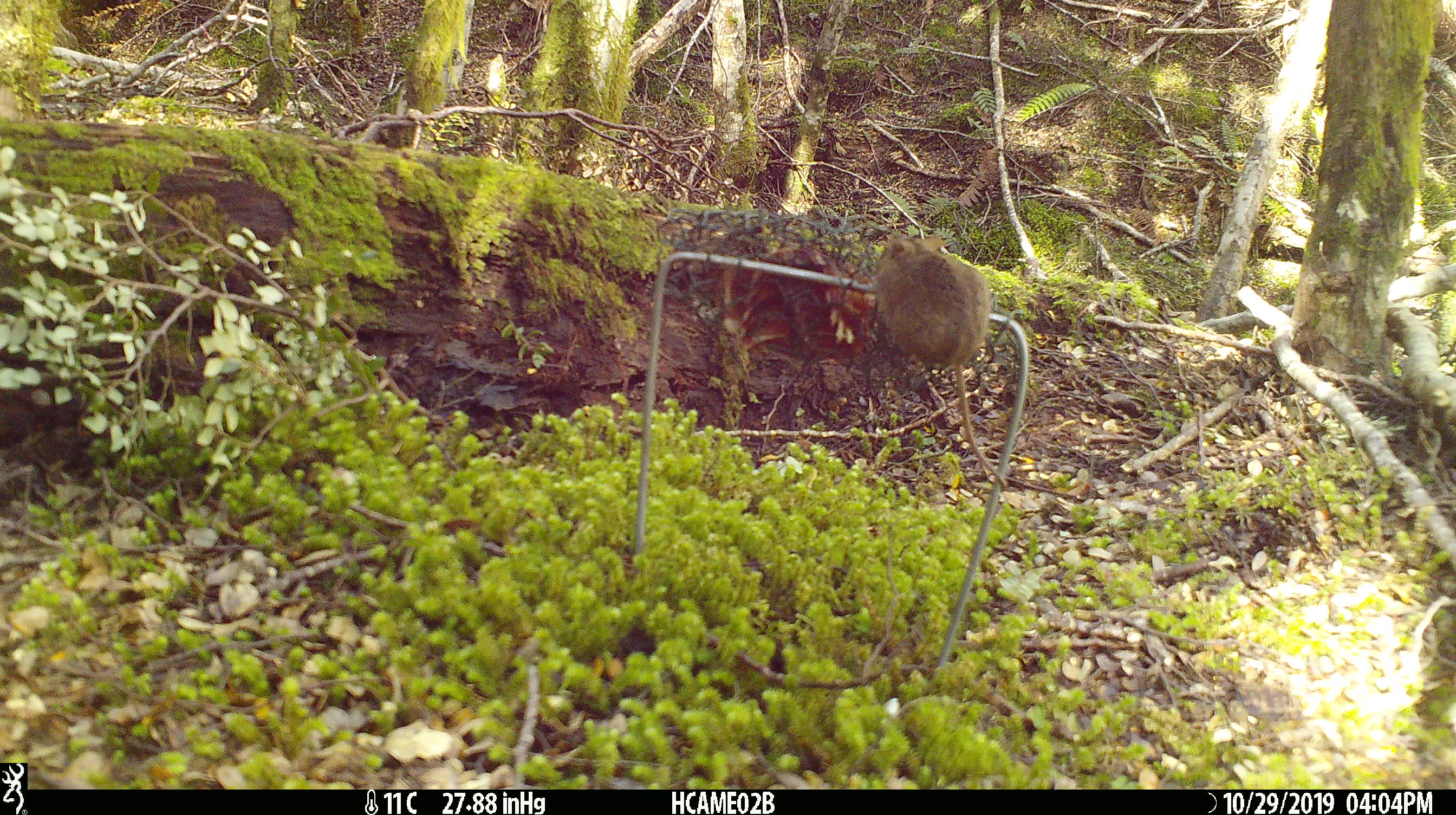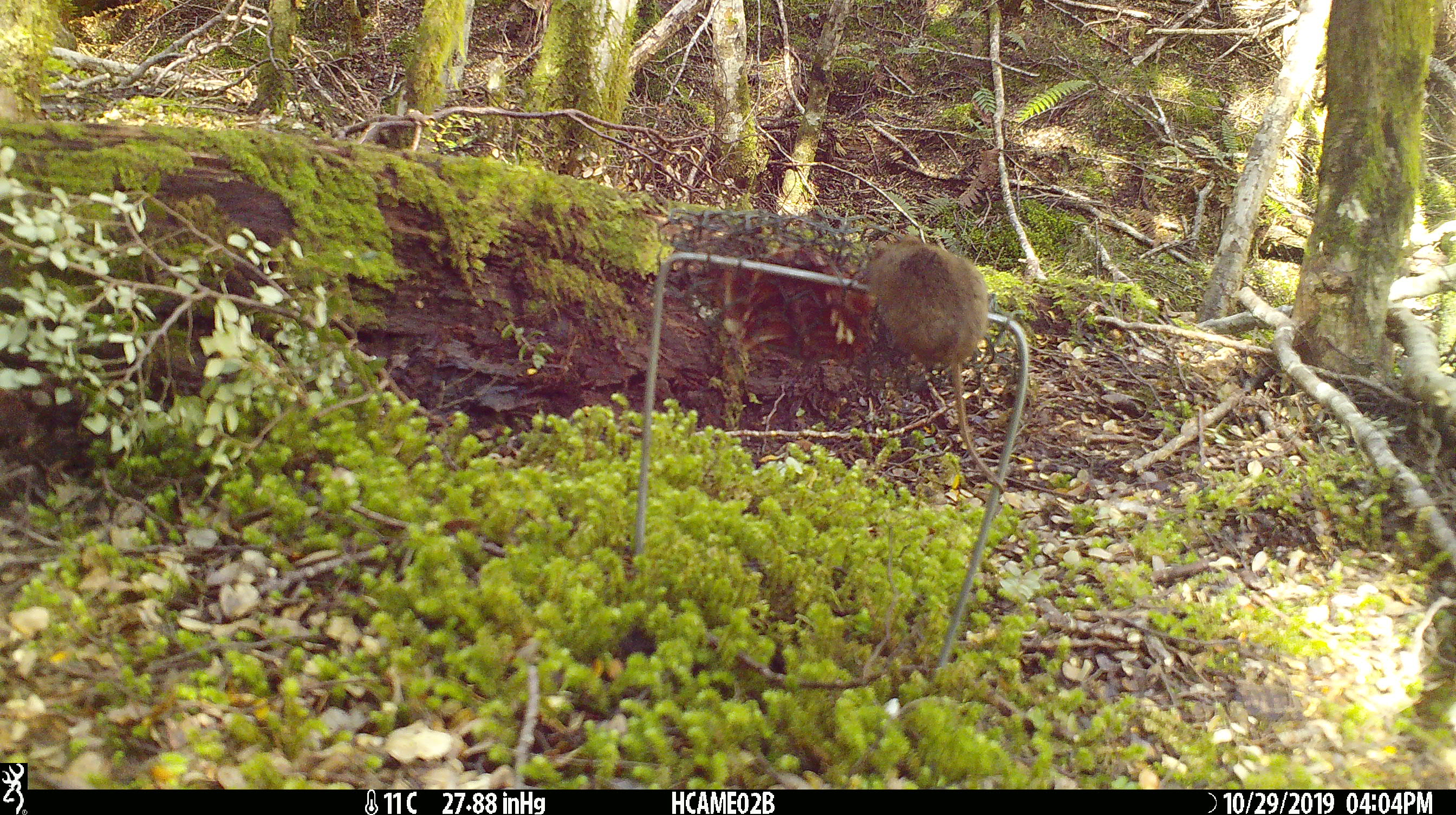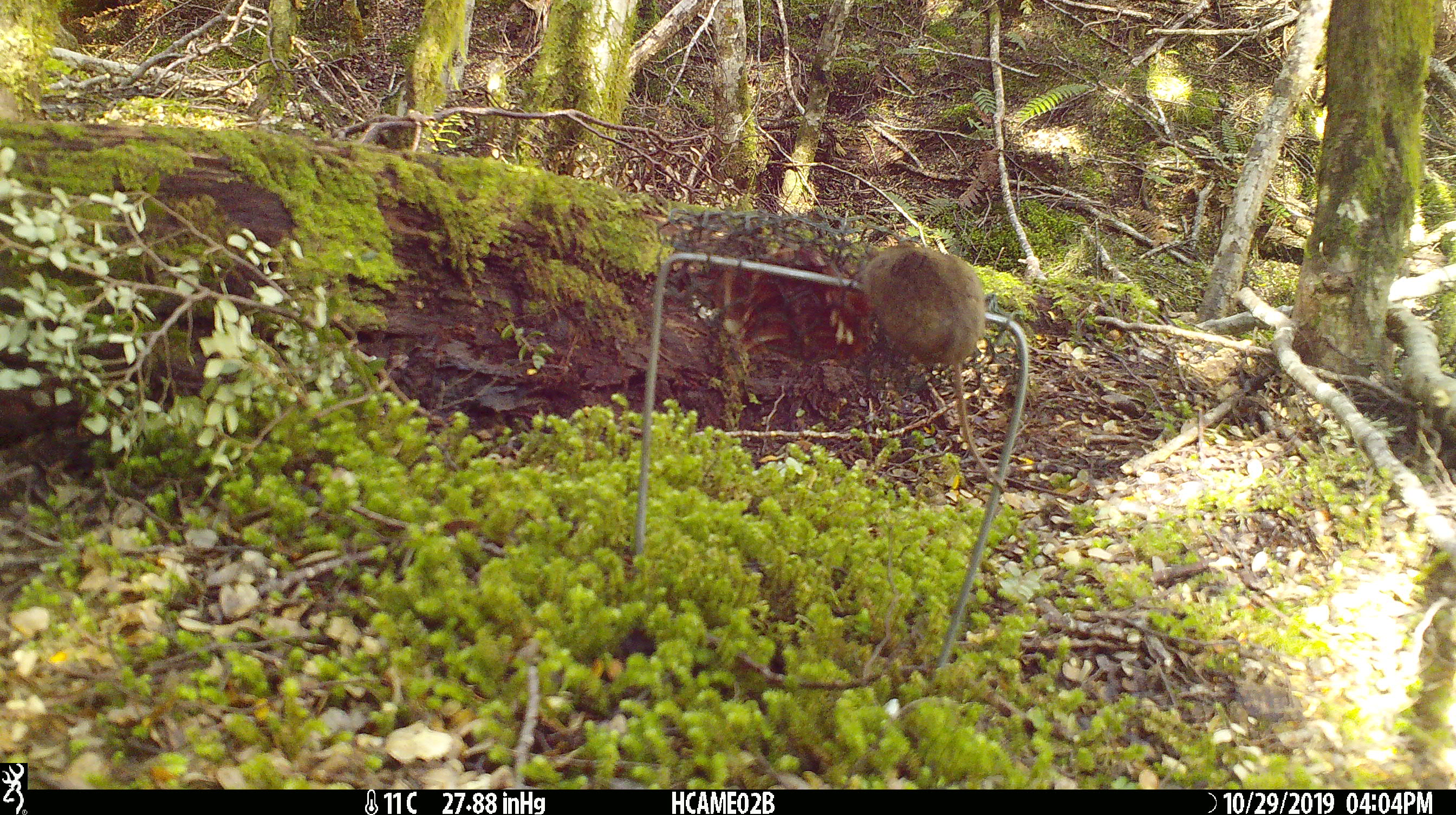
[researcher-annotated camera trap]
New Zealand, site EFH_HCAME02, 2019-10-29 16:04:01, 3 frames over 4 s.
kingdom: Animalia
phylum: Chordata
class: Mammalia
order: Rodentia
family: Muridae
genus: Mus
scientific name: Mus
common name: mouse